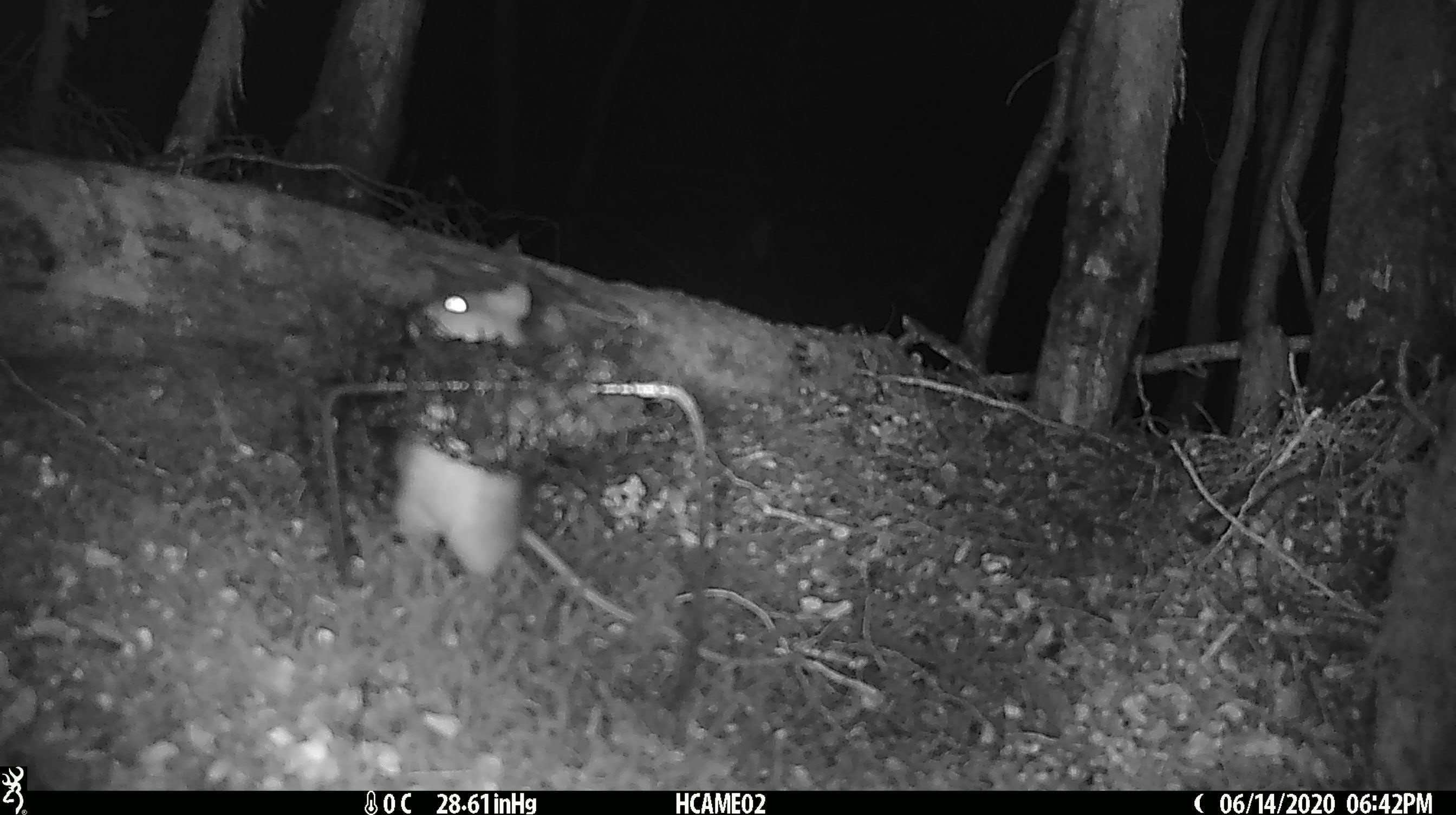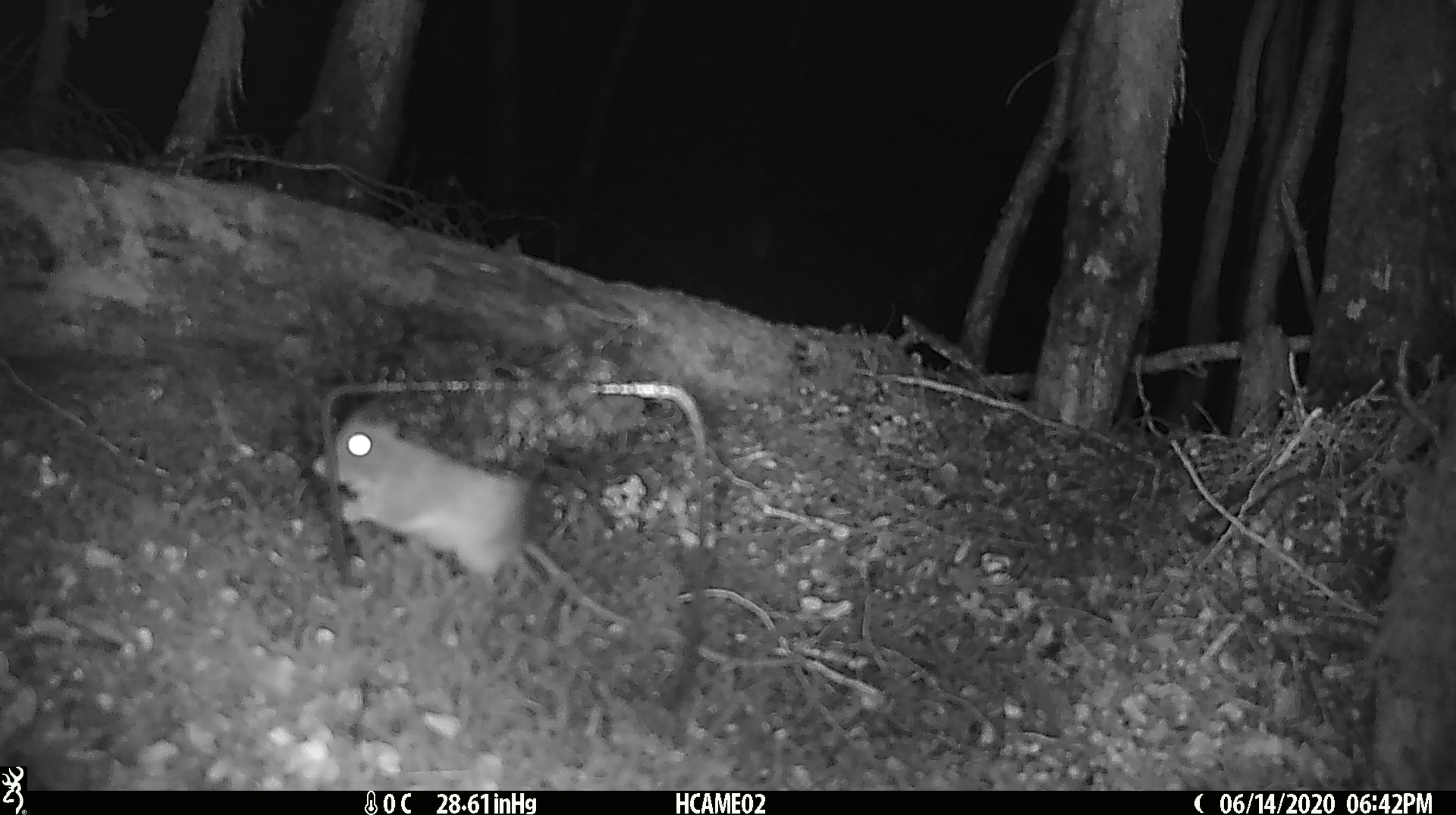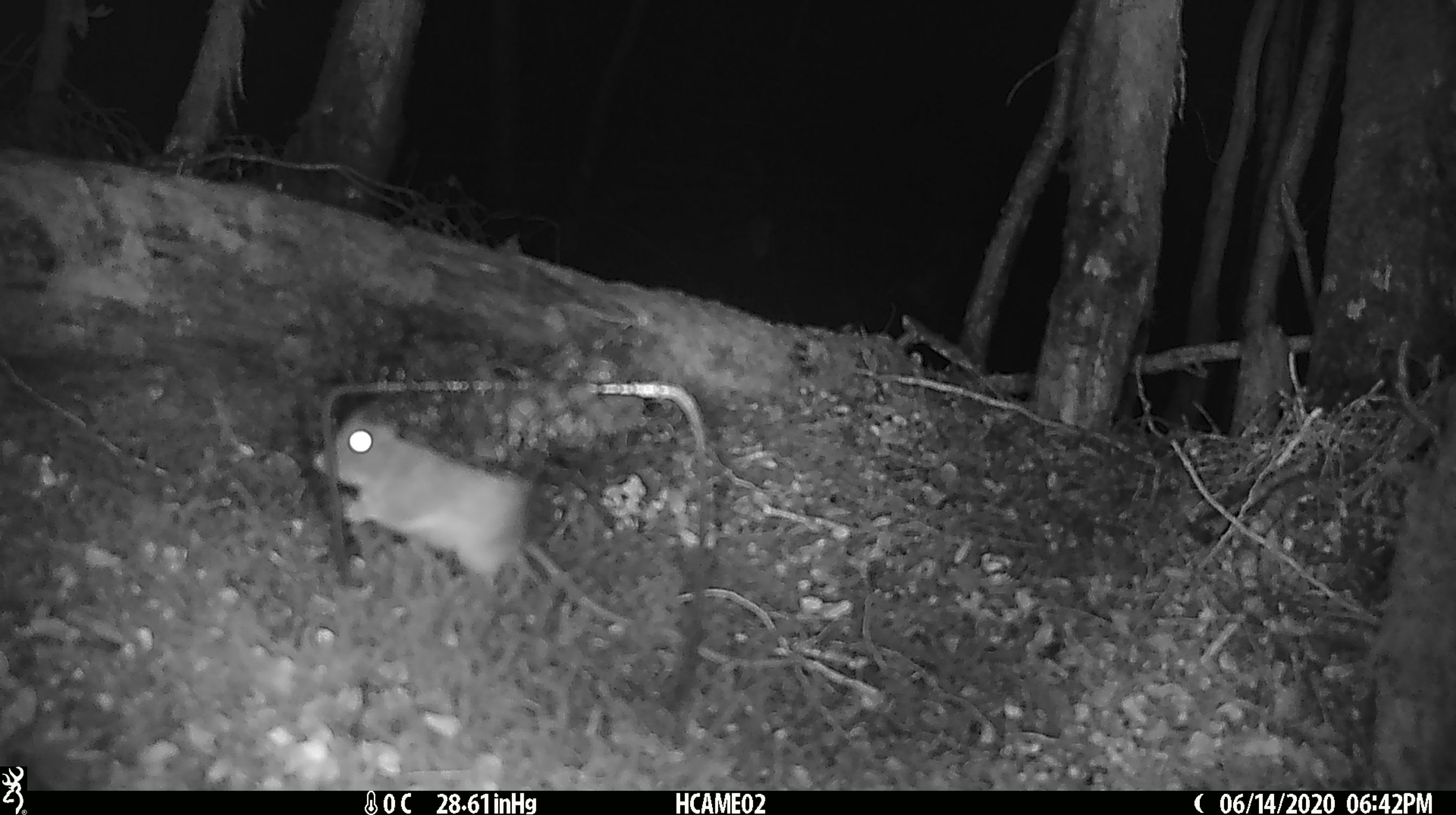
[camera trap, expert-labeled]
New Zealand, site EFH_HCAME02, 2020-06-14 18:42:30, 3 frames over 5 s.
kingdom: Animalia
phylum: Chordata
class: Mammalia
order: Rodentia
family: Muridae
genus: Rattus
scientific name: Rattus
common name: rat